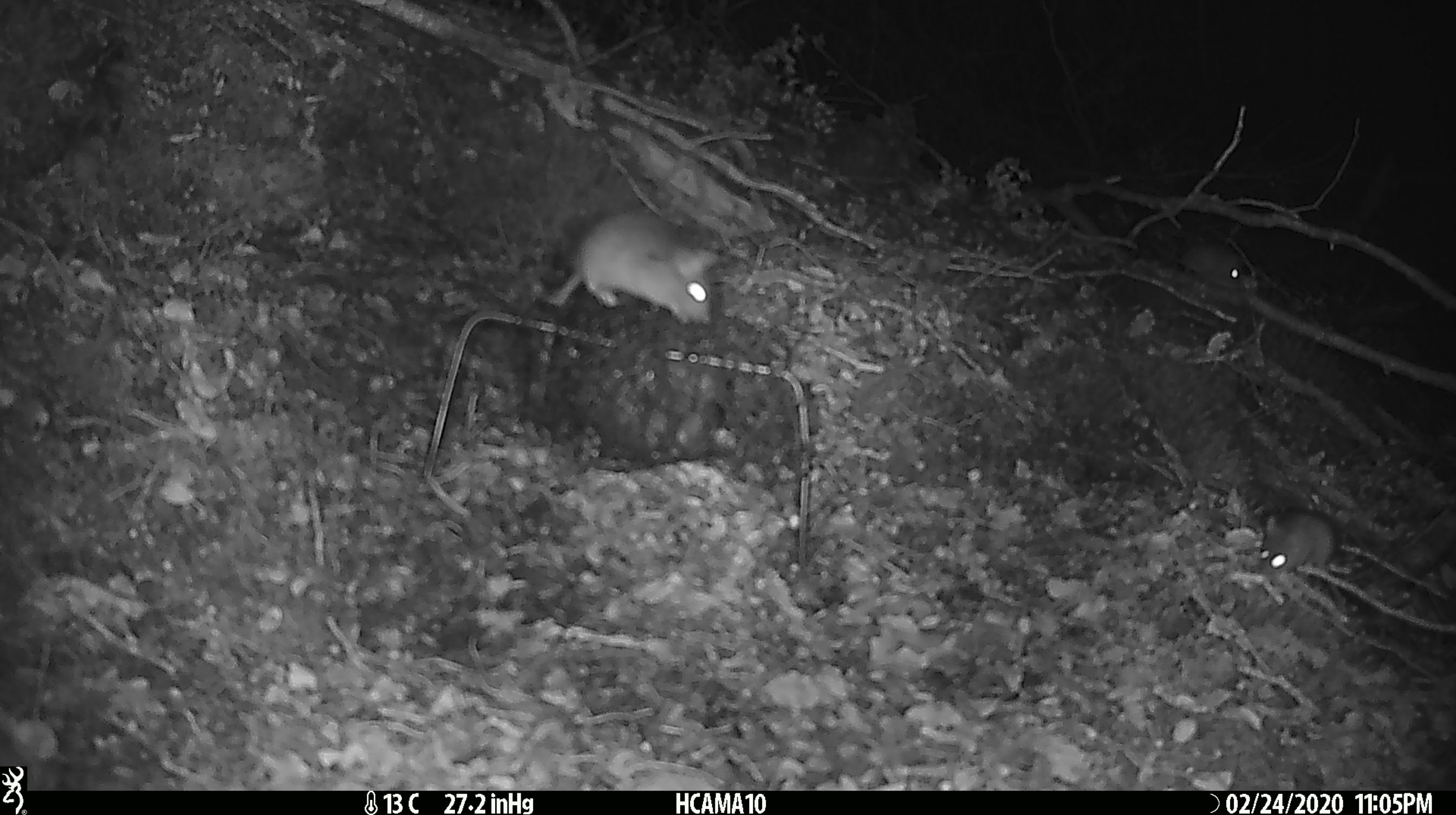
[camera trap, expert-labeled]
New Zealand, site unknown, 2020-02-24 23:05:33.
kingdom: Animalia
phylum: Chordata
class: Mammalia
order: Rodentia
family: Muridae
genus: Mus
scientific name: Mus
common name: mouse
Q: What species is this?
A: Mouse (Mus).